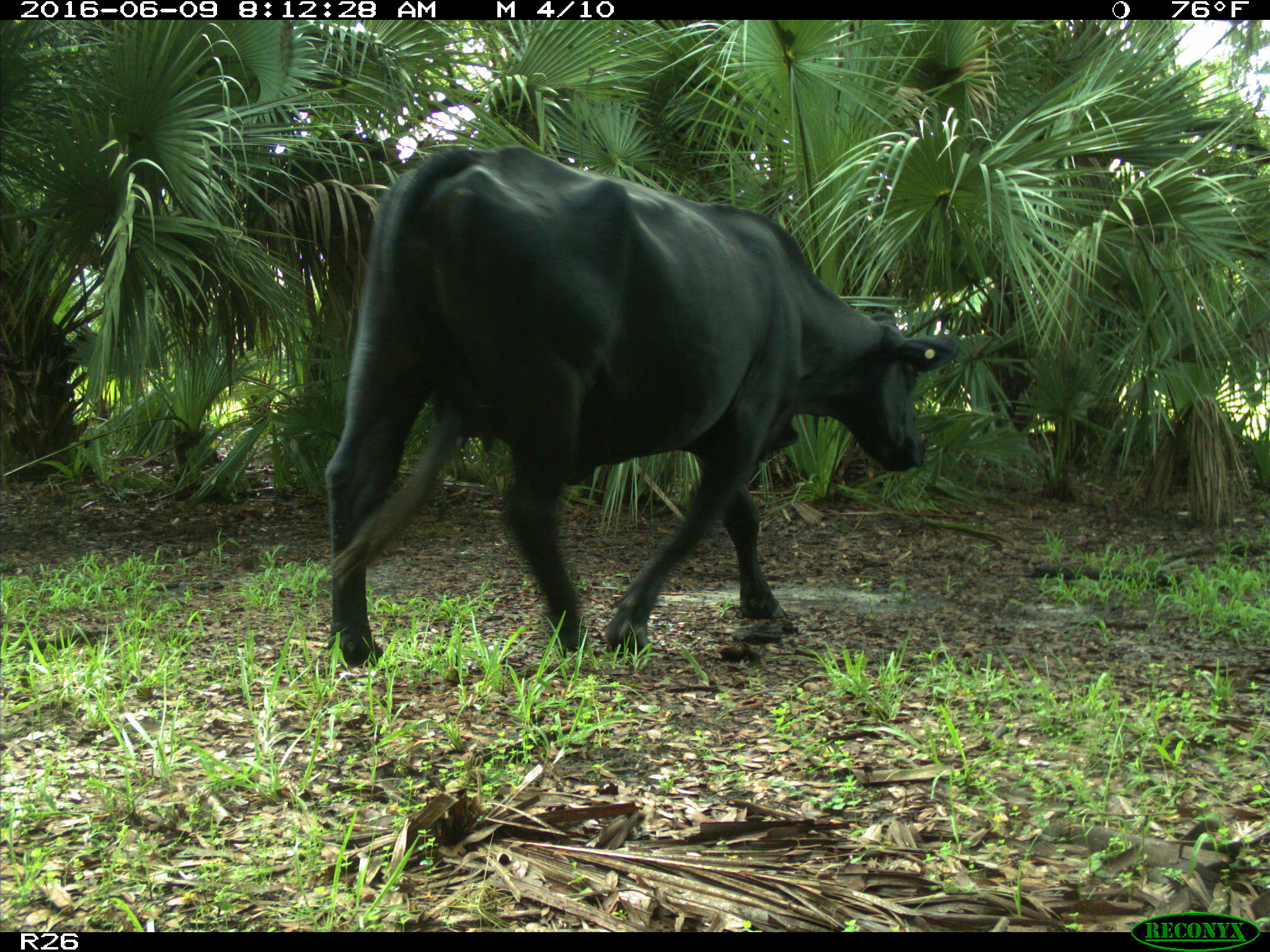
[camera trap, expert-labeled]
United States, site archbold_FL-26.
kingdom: Animalia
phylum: Chordata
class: Mammalia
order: Artiodactyla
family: Bovidae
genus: Bos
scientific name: Bos taurus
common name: domestic cow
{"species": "Bos taurus (domestic cow)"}